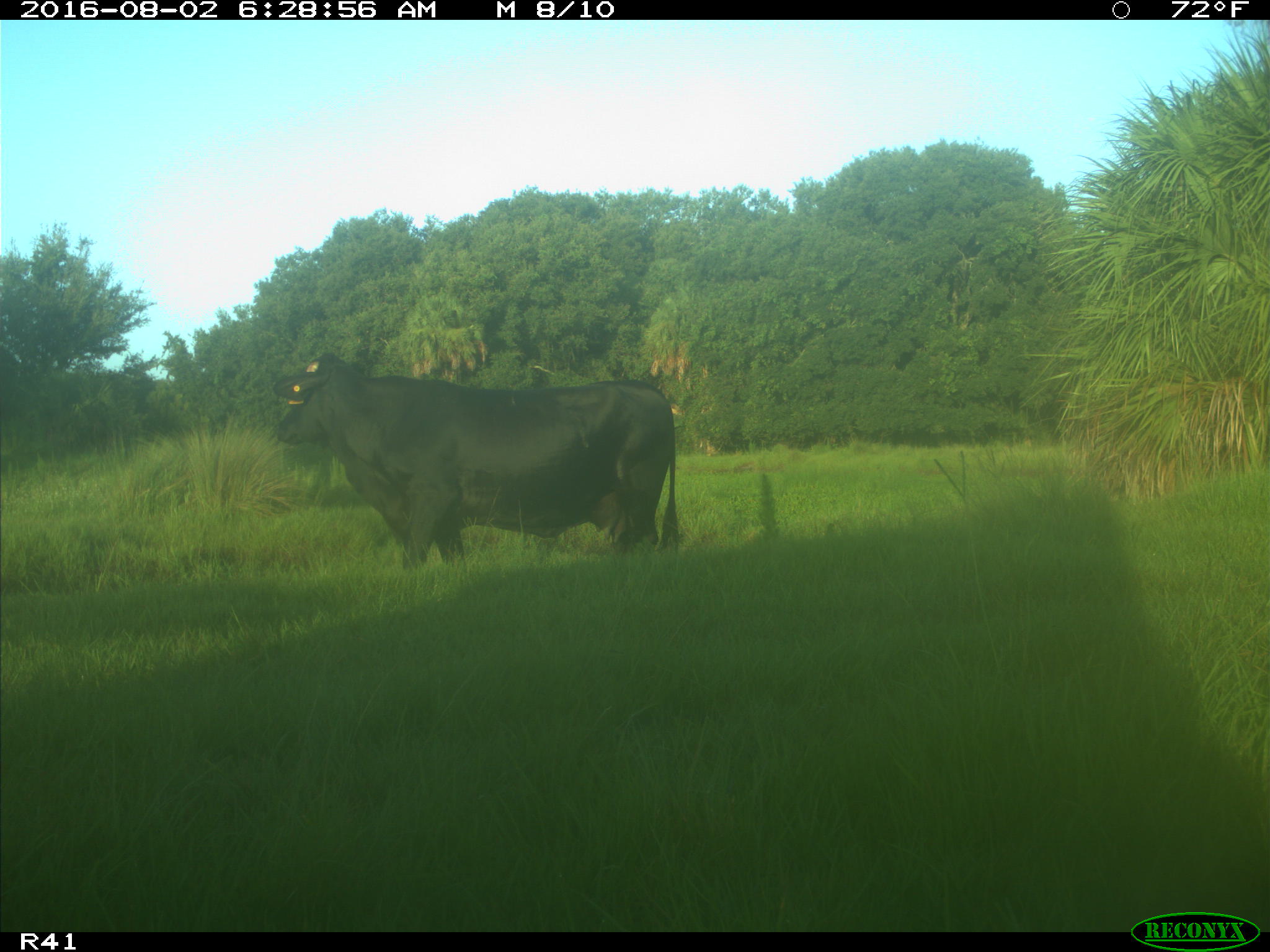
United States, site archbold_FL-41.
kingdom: Animalia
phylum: Chordata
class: Mammalia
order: Artiodactyla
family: Bovidae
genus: Bos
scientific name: Bos taurus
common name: domestic cow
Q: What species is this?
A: Bos taurus (domestic cow).